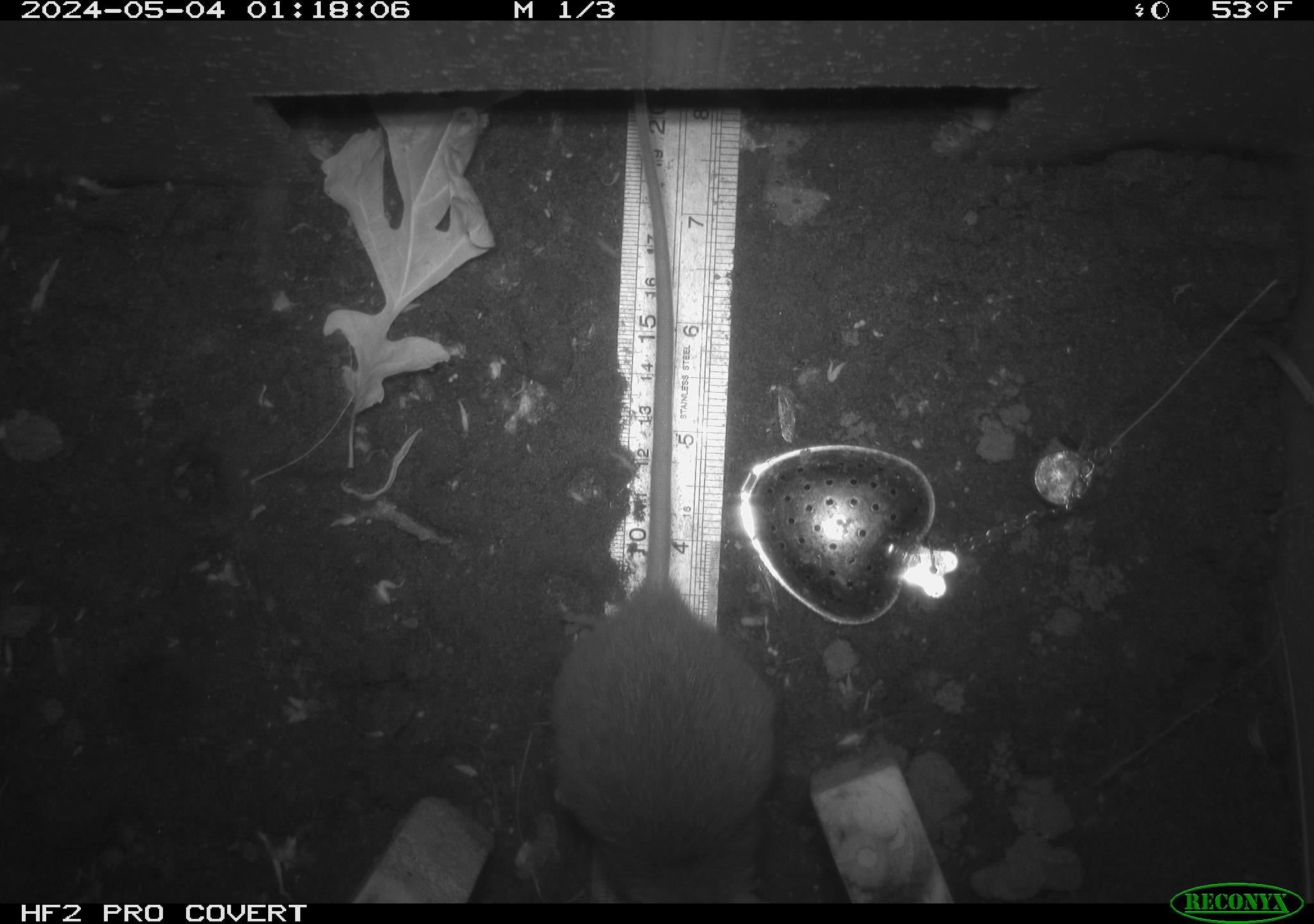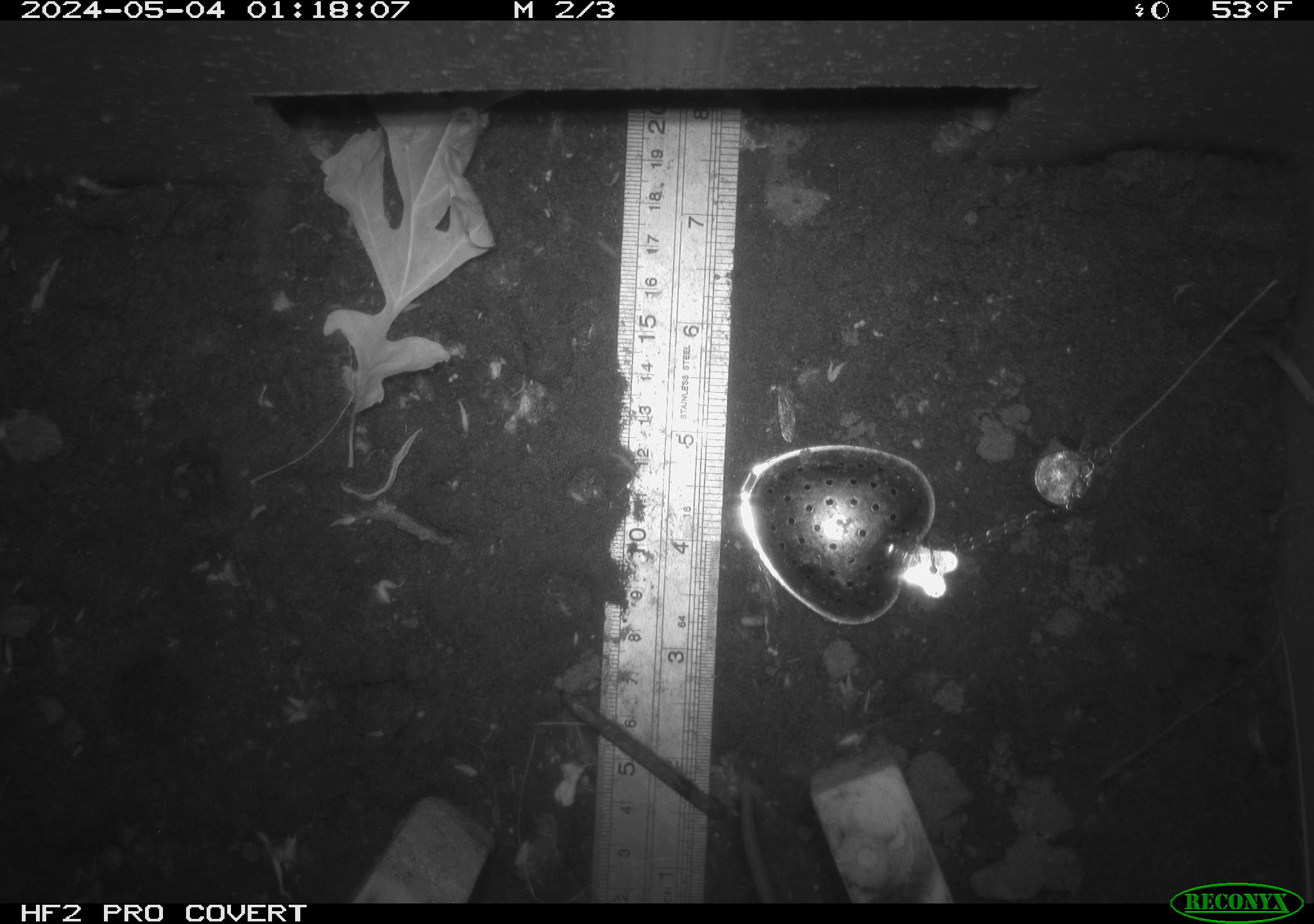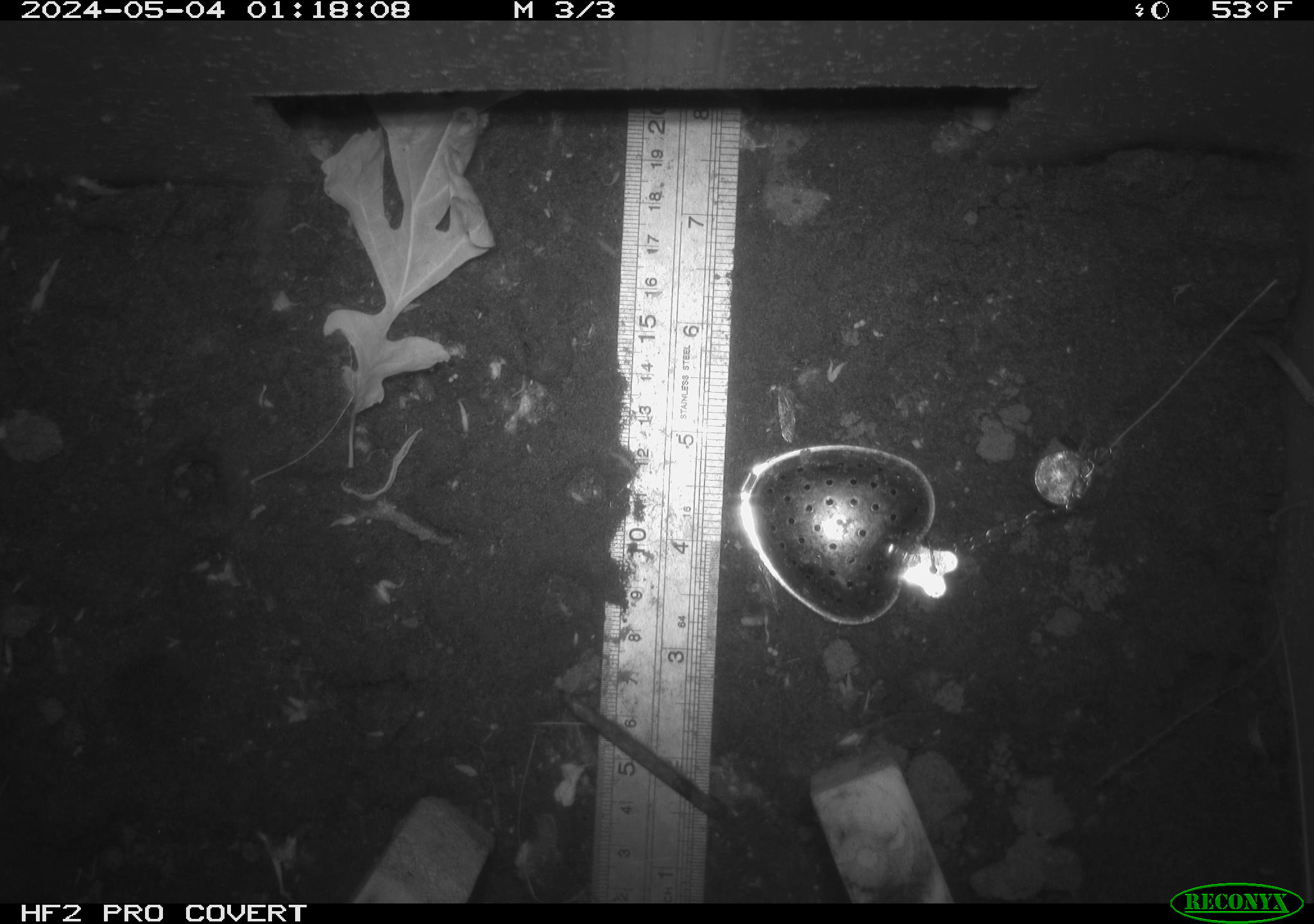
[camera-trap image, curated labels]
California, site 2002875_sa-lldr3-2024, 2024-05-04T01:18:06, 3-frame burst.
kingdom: Animalia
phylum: Chordata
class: Mammalia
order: Rodentia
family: Muridae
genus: Rattus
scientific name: Rattus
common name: rat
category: rattus species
Rattus species (rat) (Rattus).